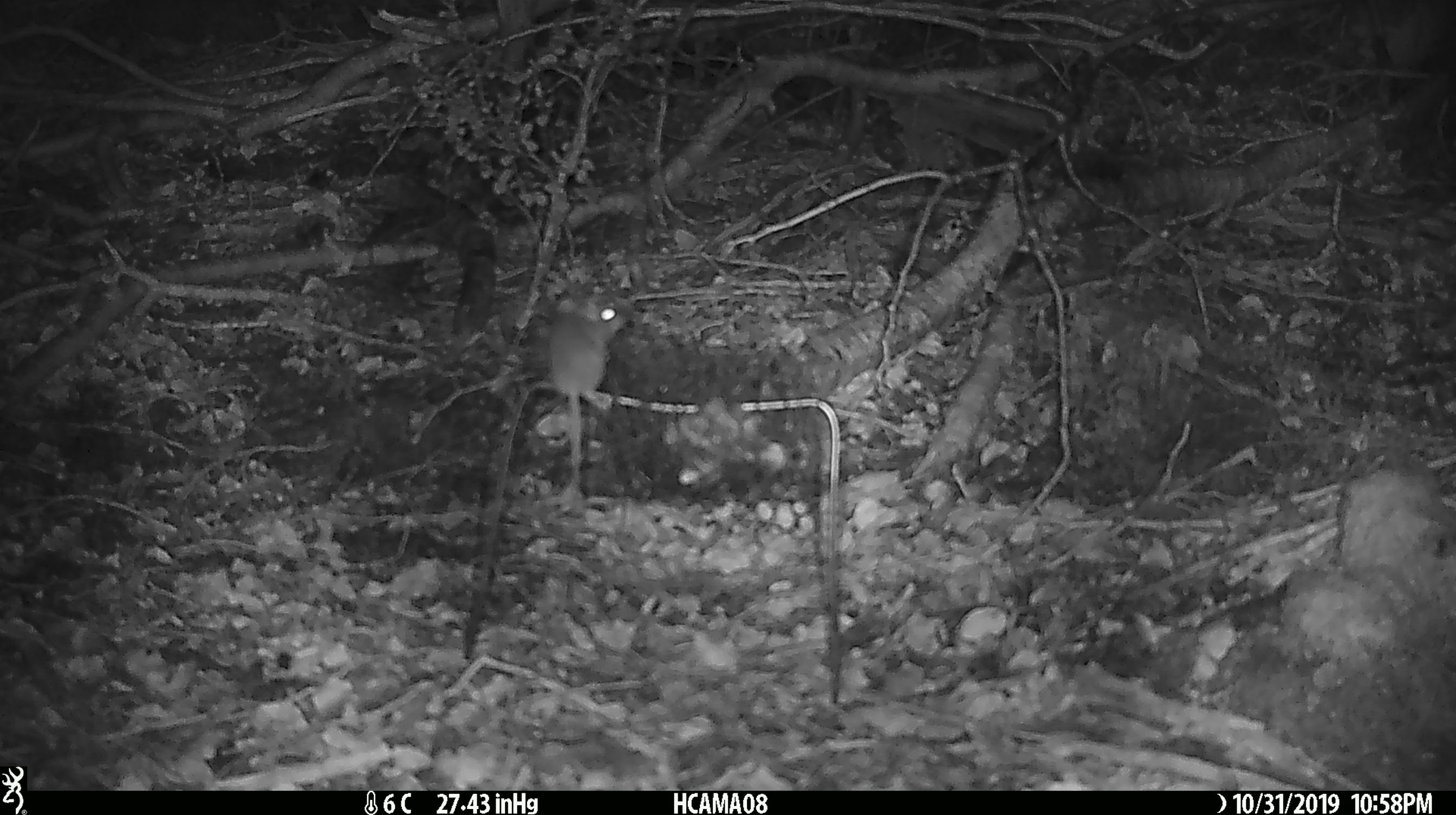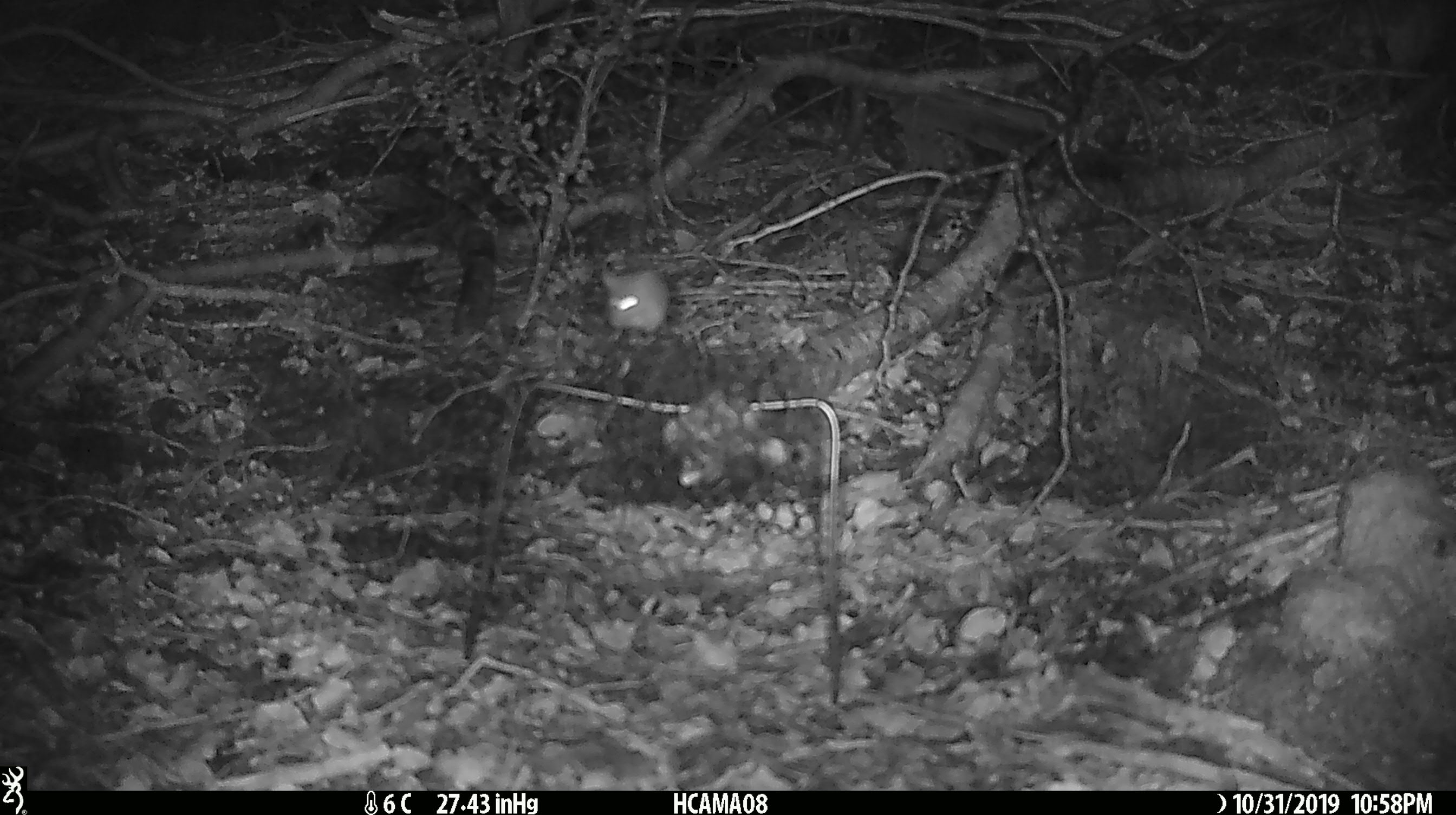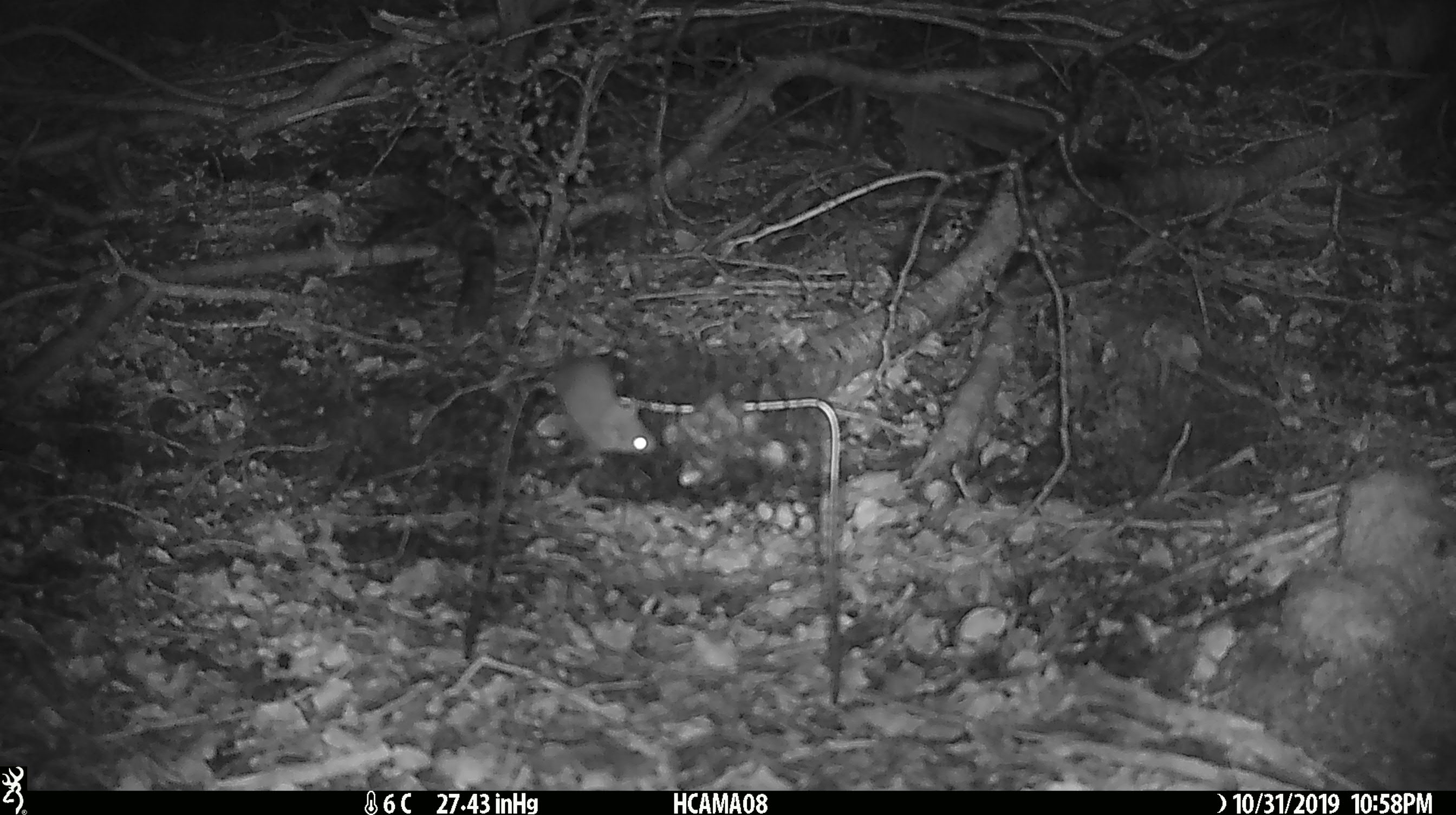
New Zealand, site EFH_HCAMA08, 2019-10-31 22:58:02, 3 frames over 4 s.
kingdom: Animalia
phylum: Chordata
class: Mammalia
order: Rodentia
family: Muridae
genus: Mus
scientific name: Mus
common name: mouse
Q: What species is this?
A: Mouse (Mus).